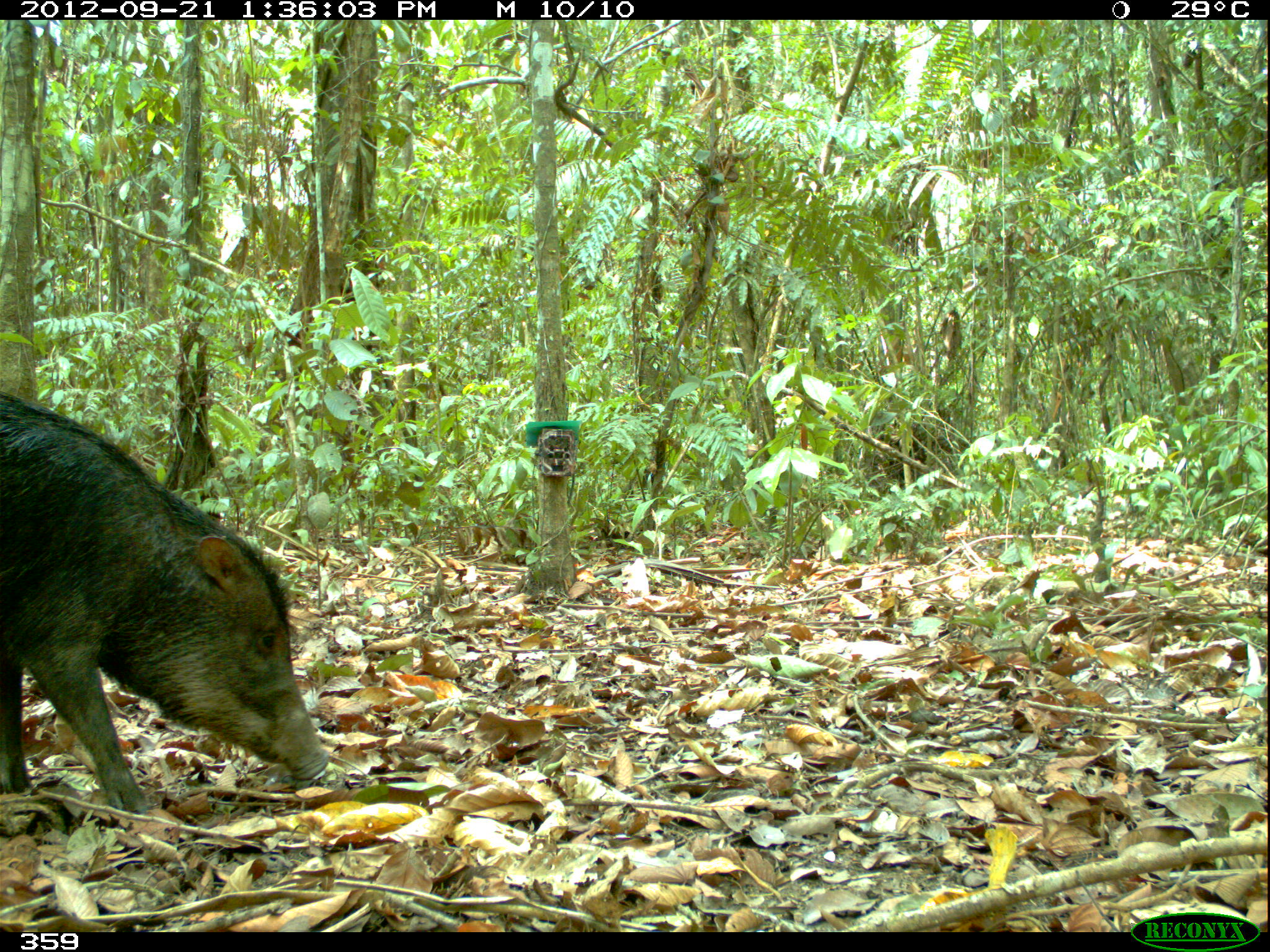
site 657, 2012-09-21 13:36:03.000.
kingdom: Animalia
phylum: Chordata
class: Mammalia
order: Artiodactyla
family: Tayassuidae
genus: Tayassu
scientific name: Tayassu pecari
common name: white-lipped peccary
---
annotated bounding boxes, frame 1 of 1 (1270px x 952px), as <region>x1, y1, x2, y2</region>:
tayassu pecari: <region>0, 389, 328, 810</region>